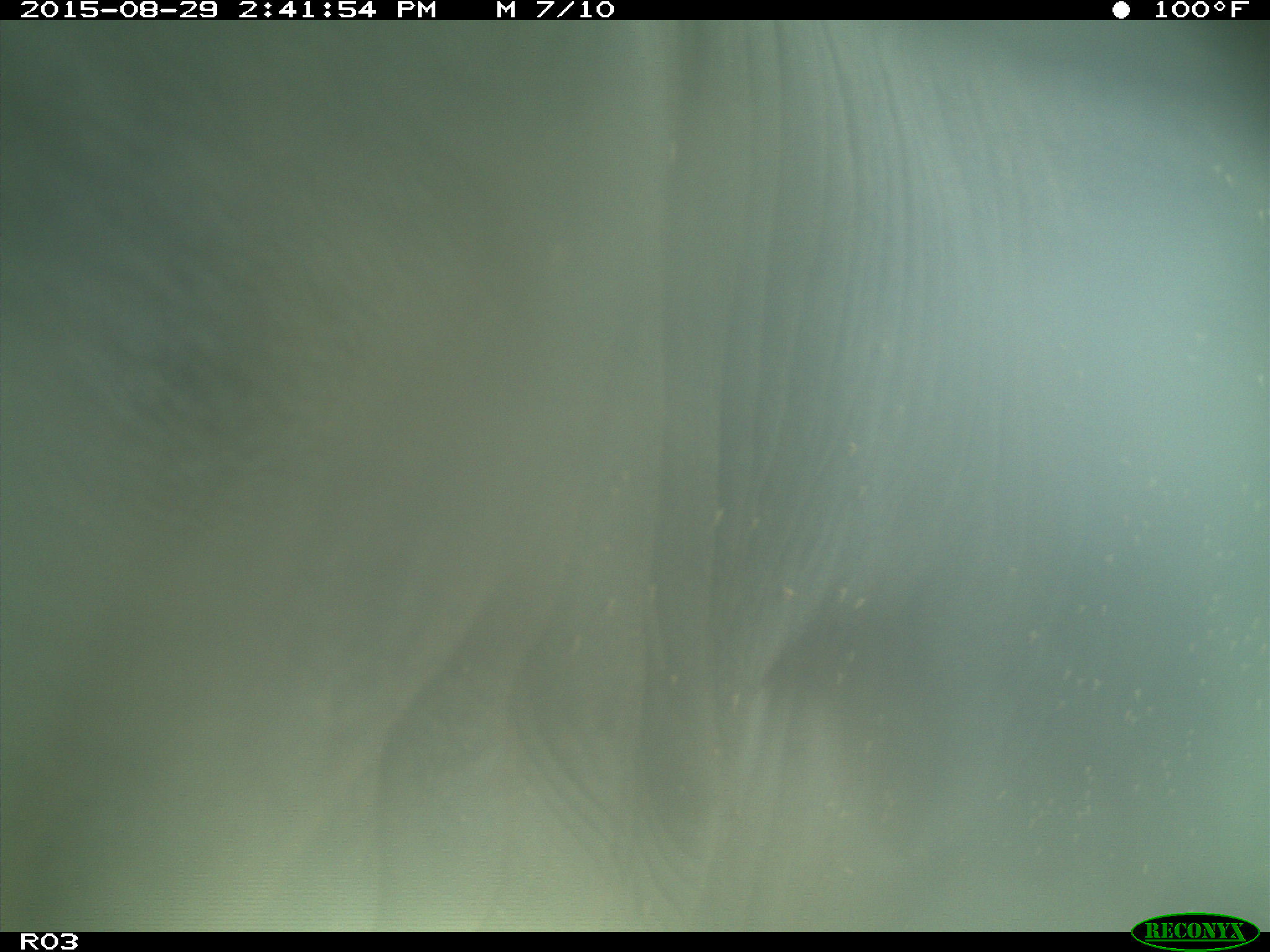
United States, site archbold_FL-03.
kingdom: Animalia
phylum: Chordata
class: Mammalia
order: Artiodactyla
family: Bovidae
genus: Bos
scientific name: Bos taurus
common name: domestic cow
Bos taurus (domestic cow).